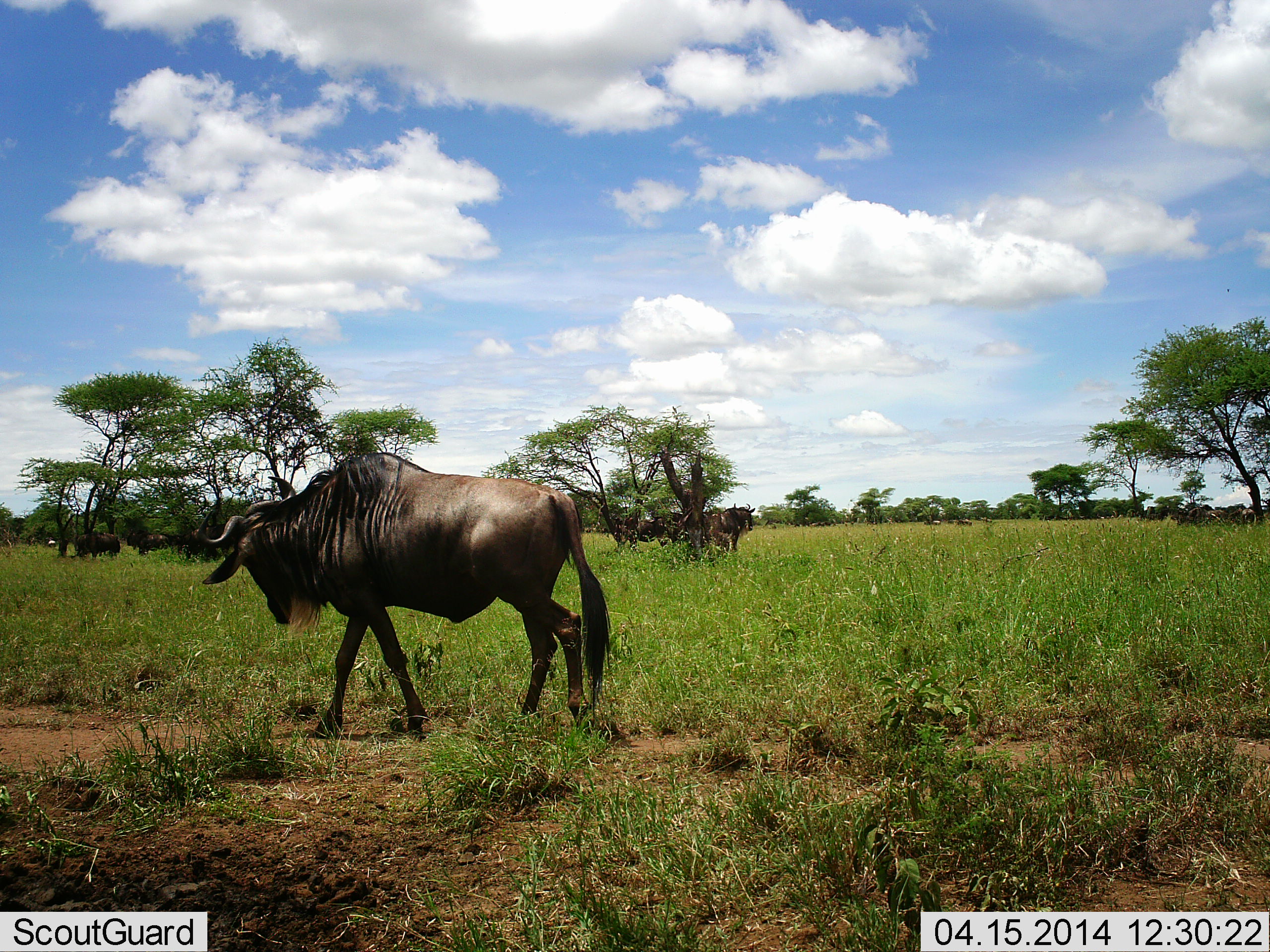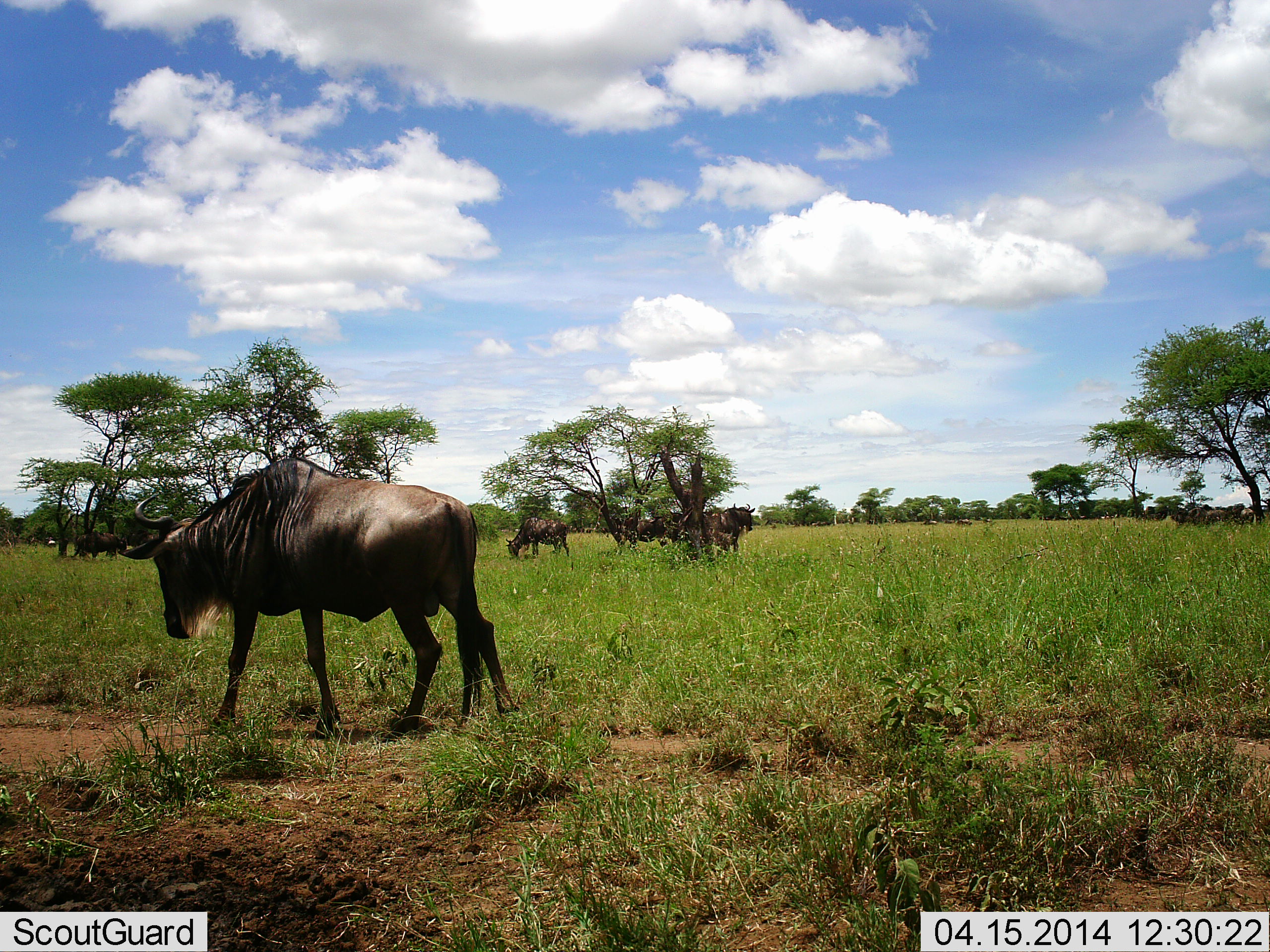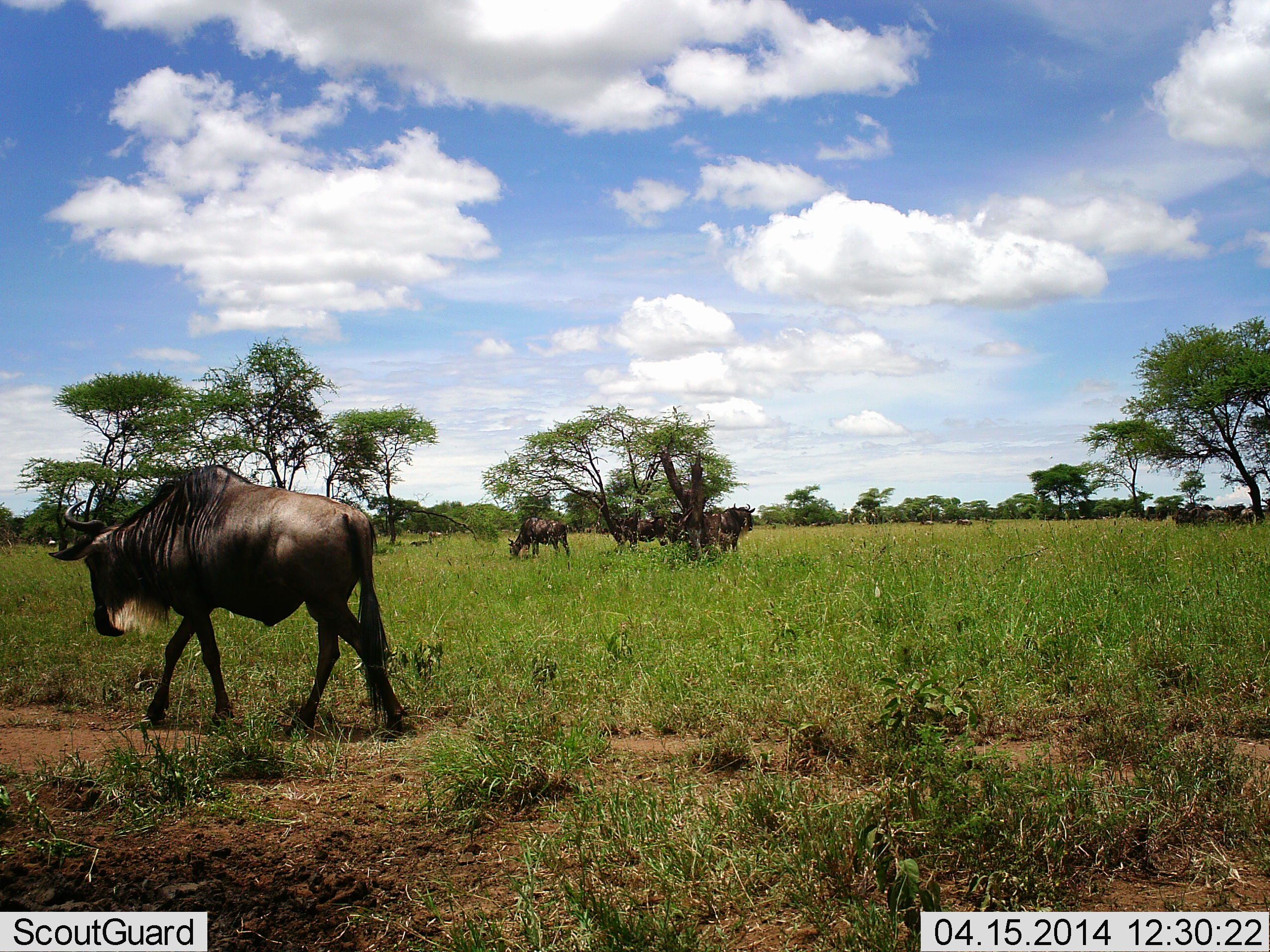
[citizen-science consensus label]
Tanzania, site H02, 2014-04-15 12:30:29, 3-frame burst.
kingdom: Animalia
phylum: Chordata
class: Mammalia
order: Artiodactyla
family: Bovidae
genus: Connochaetes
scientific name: Connochaetes taurinus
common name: blue wildebeest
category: wildebeest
Wildebeest (blue wildebeest) (Connochaetes taurinus), count 10. Behavior (volunteer vote fractions): standing 60%, resting 10%, moving 80%, interacting 10%. Young present (vote fraction): 0%. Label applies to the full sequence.